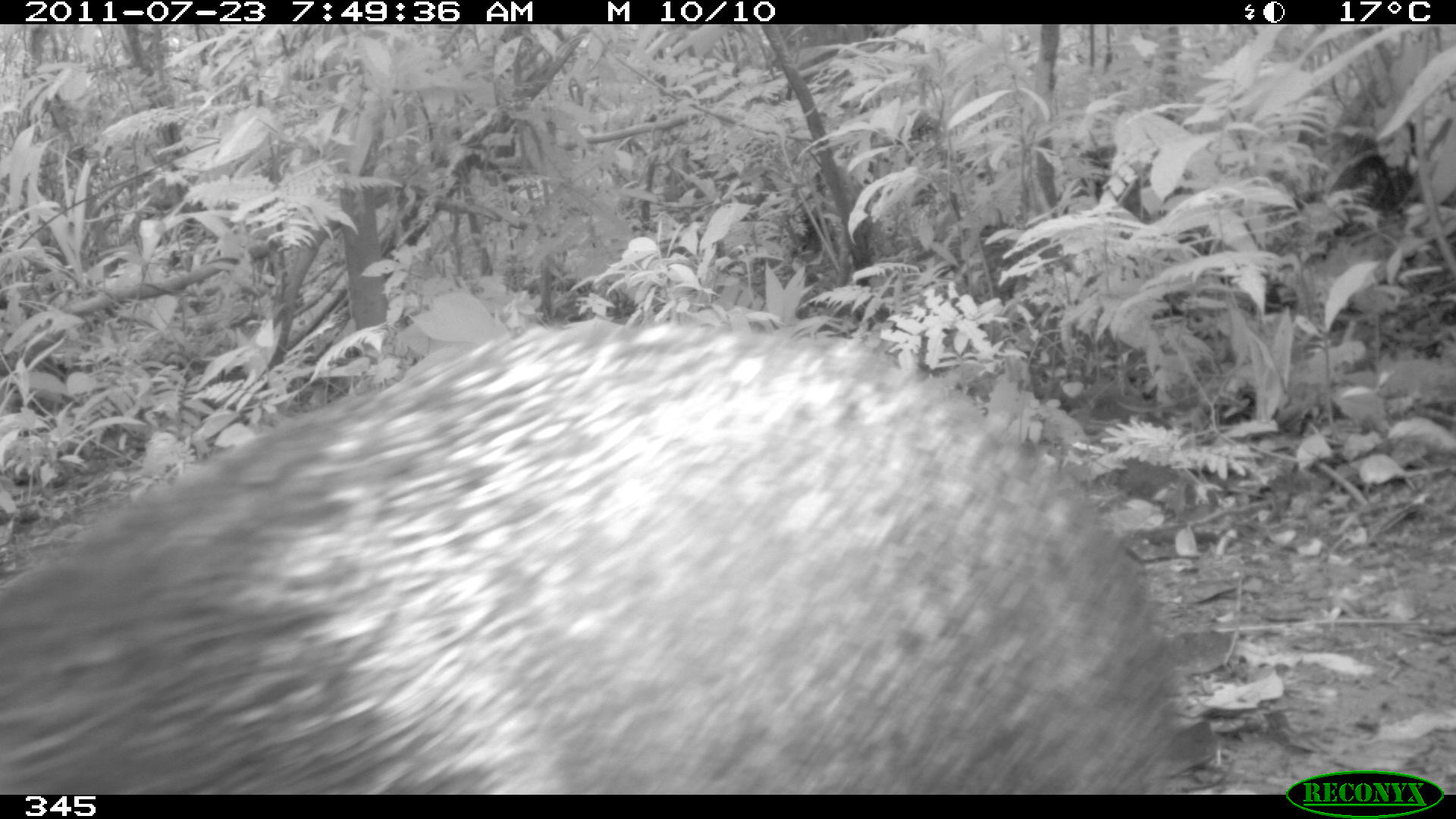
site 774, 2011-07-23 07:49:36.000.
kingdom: Animalia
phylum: Chordata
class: Mammalia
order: Artiodactyla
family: Tayassuidae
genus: Pecari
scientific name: Pecari tajacu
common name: collared peccary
Pecari tajacu (collared peccary).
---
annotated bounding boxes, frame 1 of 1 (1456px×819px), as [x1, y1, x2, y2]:
pecari tajacu: [0, 320, 1193, 794]